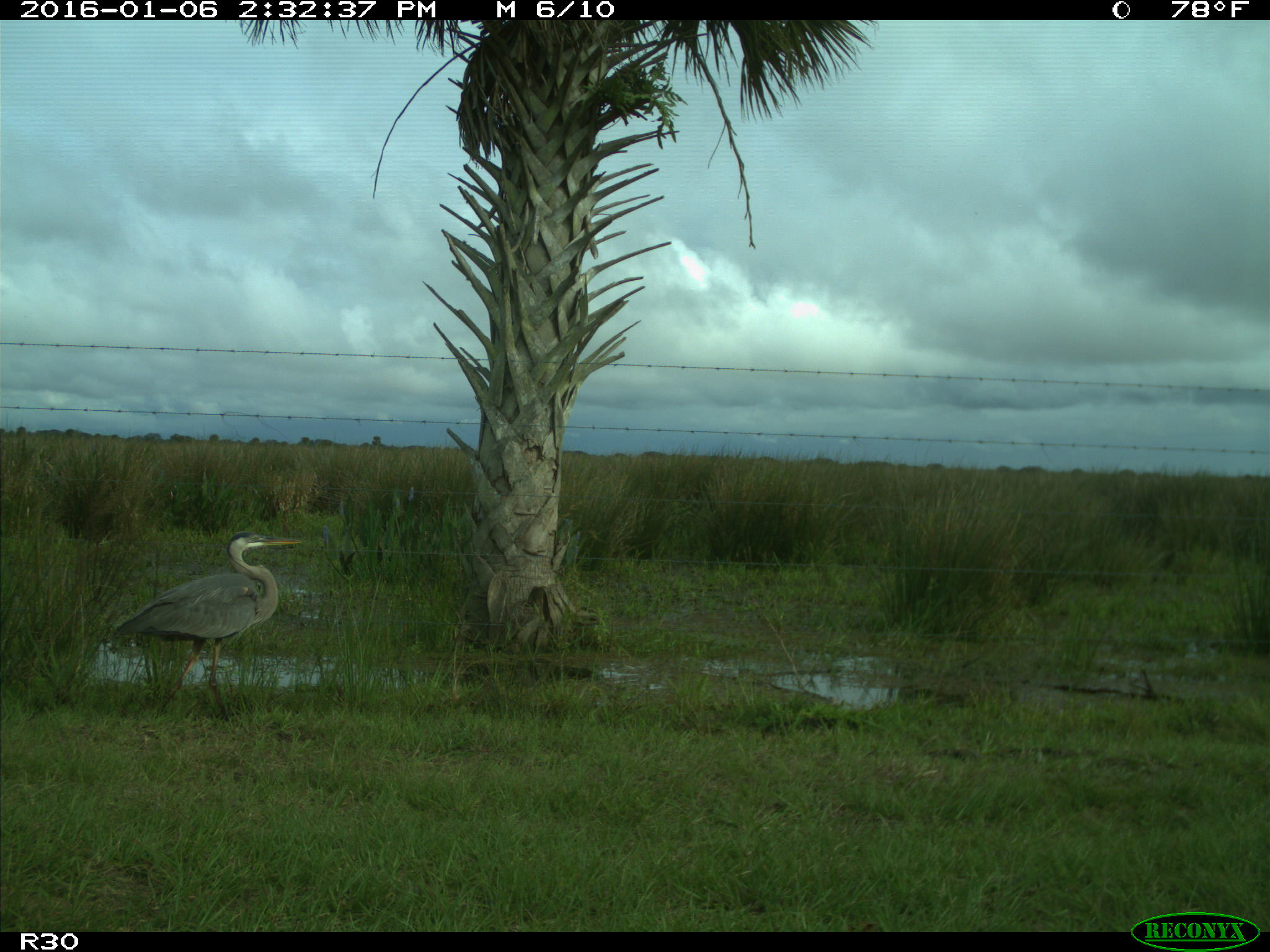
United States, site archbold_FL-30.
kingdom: Animalia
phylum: Chordata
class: Aves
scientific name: Aves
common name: birds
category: unidentified bird